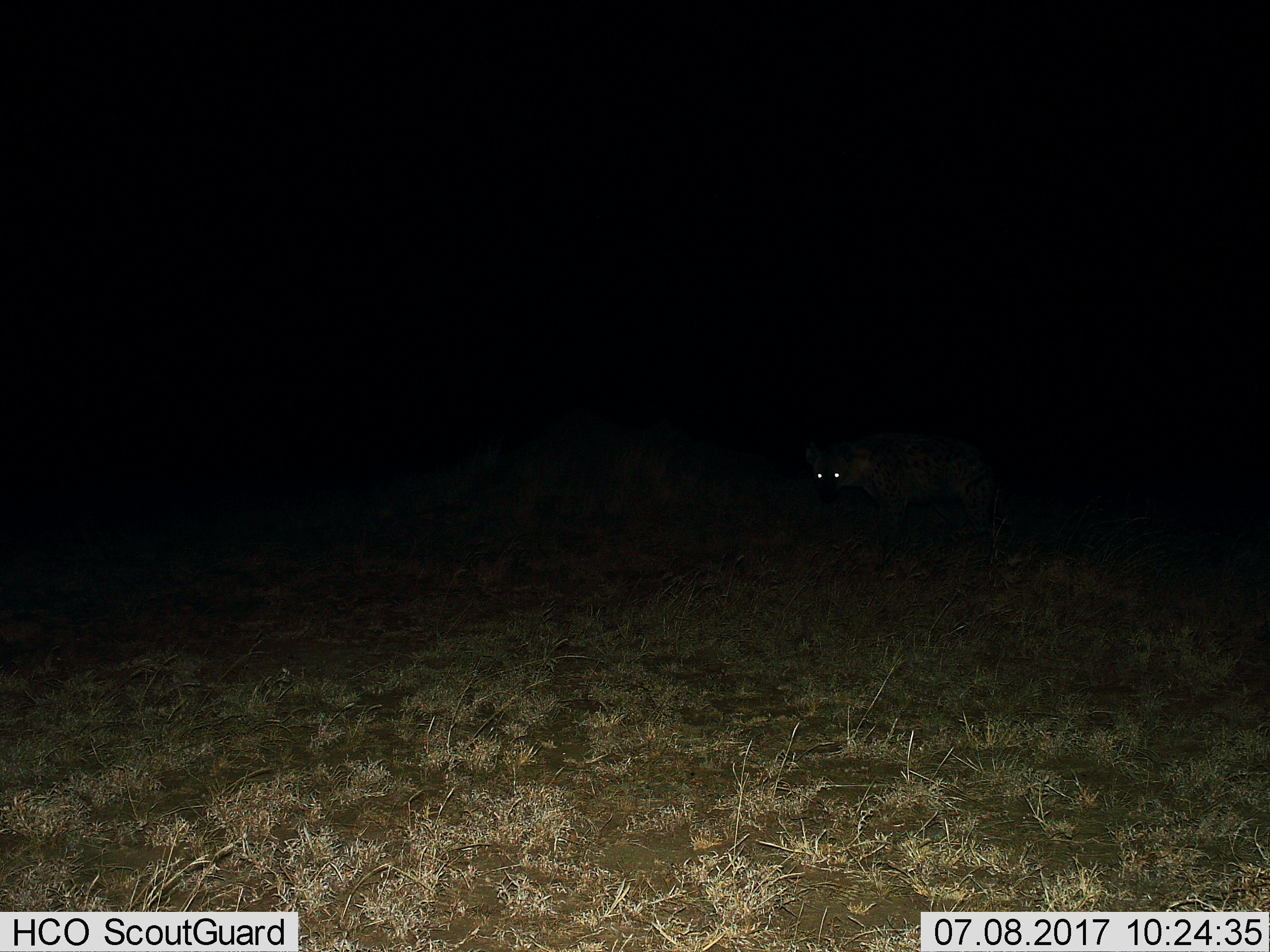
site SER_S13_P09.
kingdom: Animalia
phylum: Chordata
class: Mammalia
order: Carnivora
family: Hyaenidae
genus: Crocuta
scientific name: Crocuta crocuta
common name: spotted hyena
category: hyenaspotted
Hyenaspotted (spotted hyena) (Crocuta crocuta), count 1. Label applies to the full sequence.